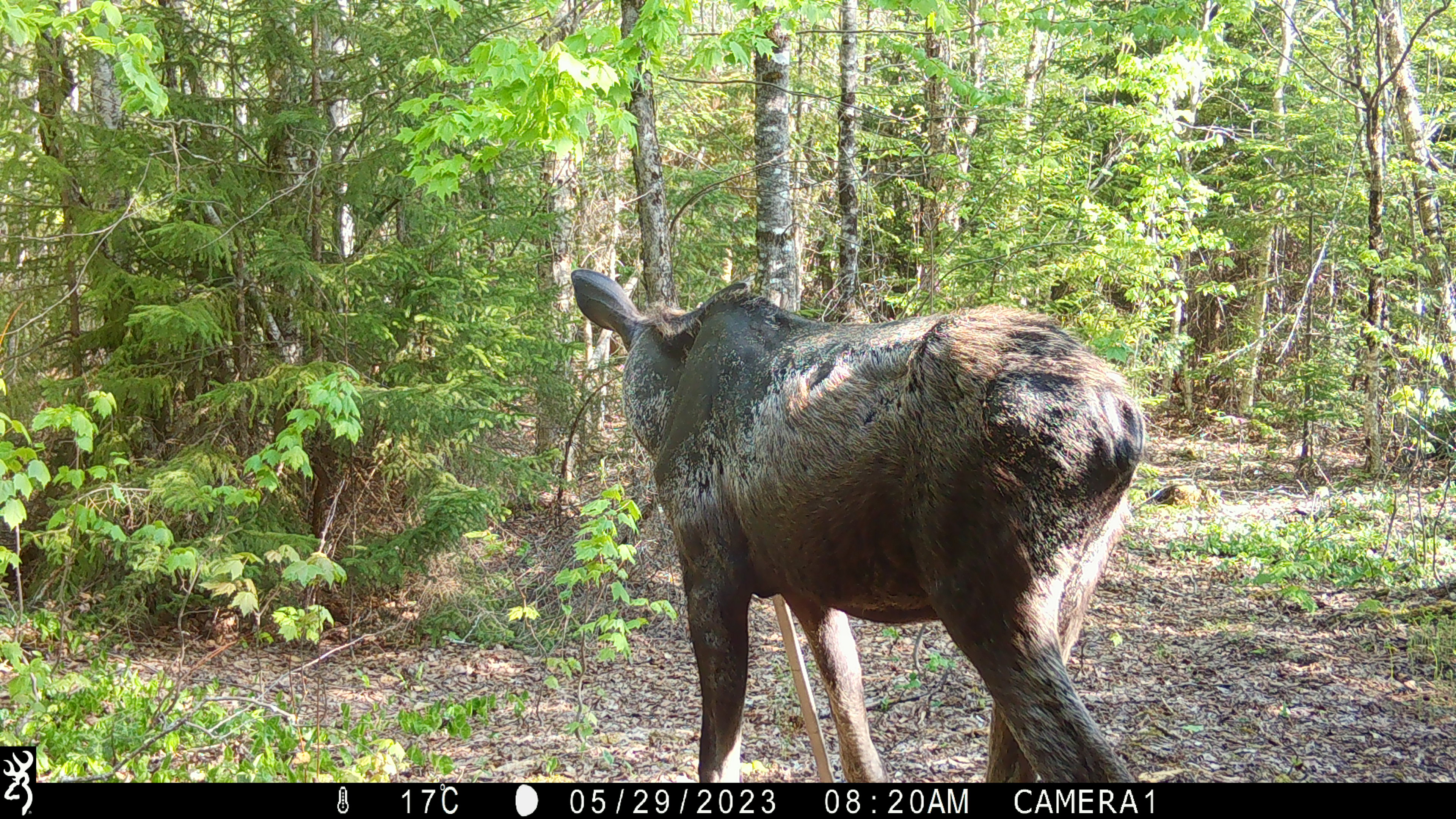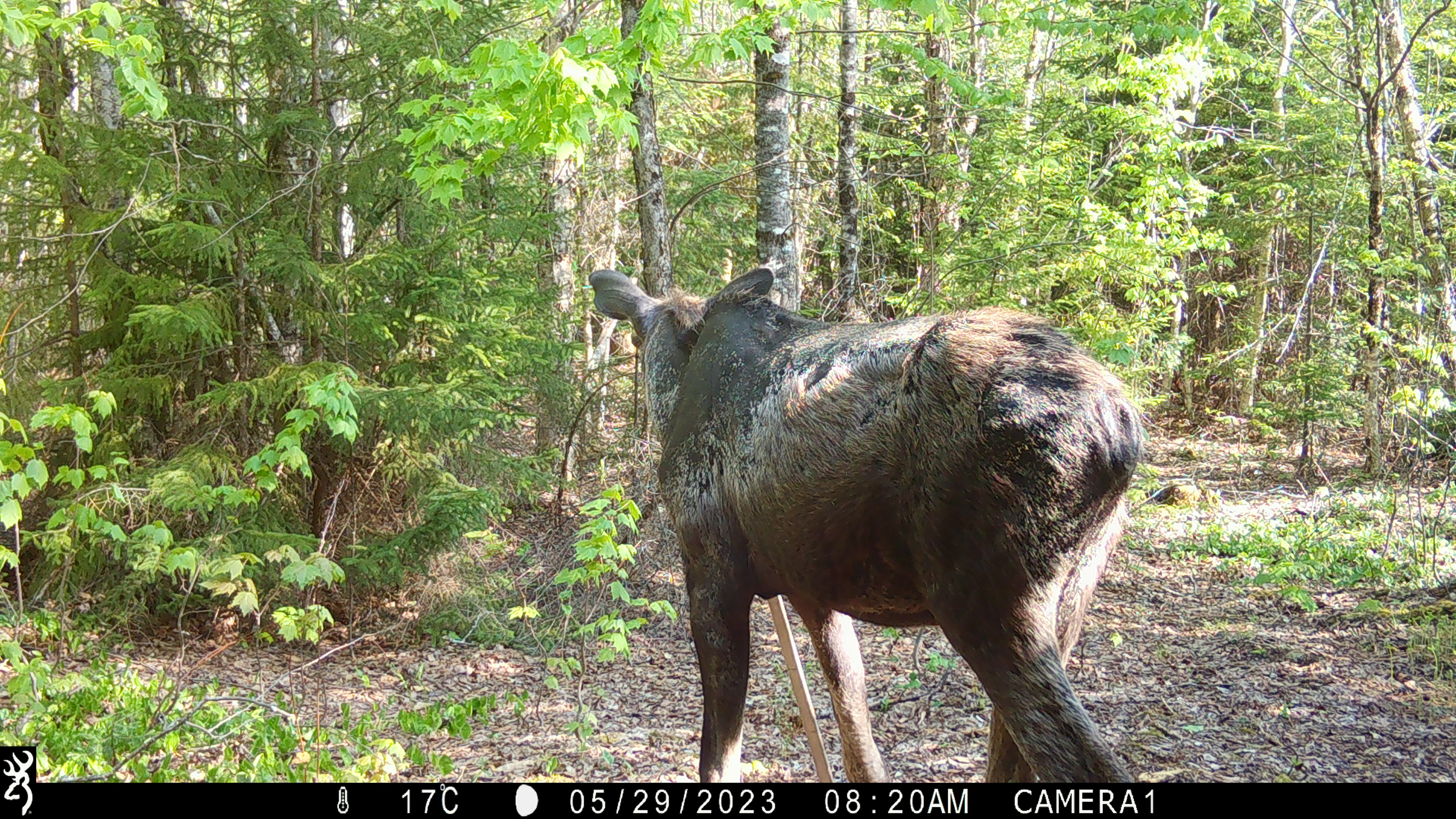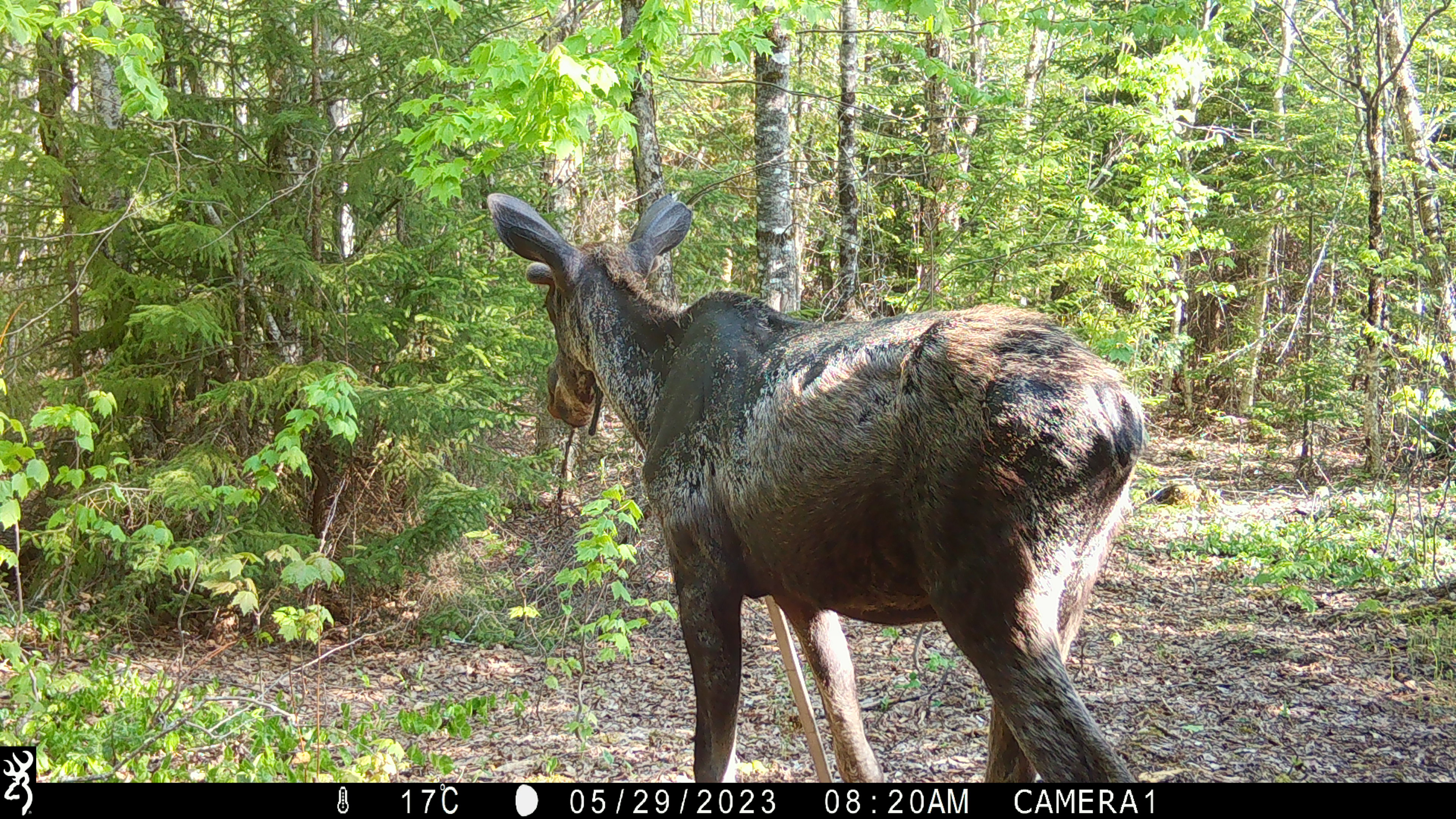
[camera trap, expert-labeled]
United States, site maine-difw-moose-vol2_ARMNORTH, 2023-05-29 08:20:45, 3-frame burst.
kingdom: Animalia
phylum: Chordata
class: Mammalia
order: Artiodactyla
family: Cervidae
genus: Alces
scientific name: Alces alces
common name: moose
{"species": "moose (Alces alces)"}